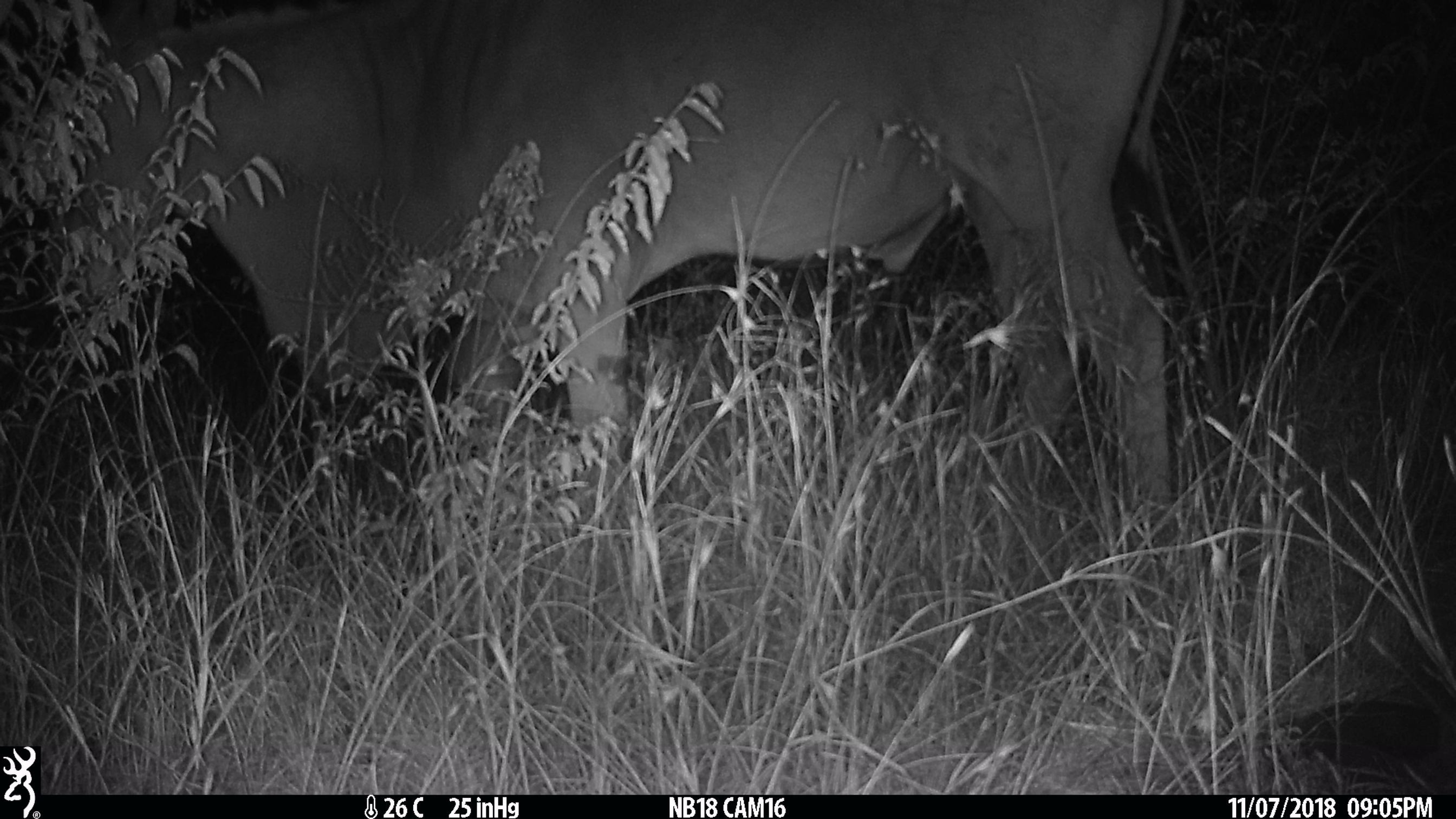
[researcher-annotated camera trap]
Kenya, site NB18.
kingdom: Animalia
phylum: Chordata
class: Mammalia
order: Artiodactyla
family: Bovidae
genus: Tragelaphus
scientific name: Tragelaphus oryx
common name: eland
Eland (Tragelaphus oryx).